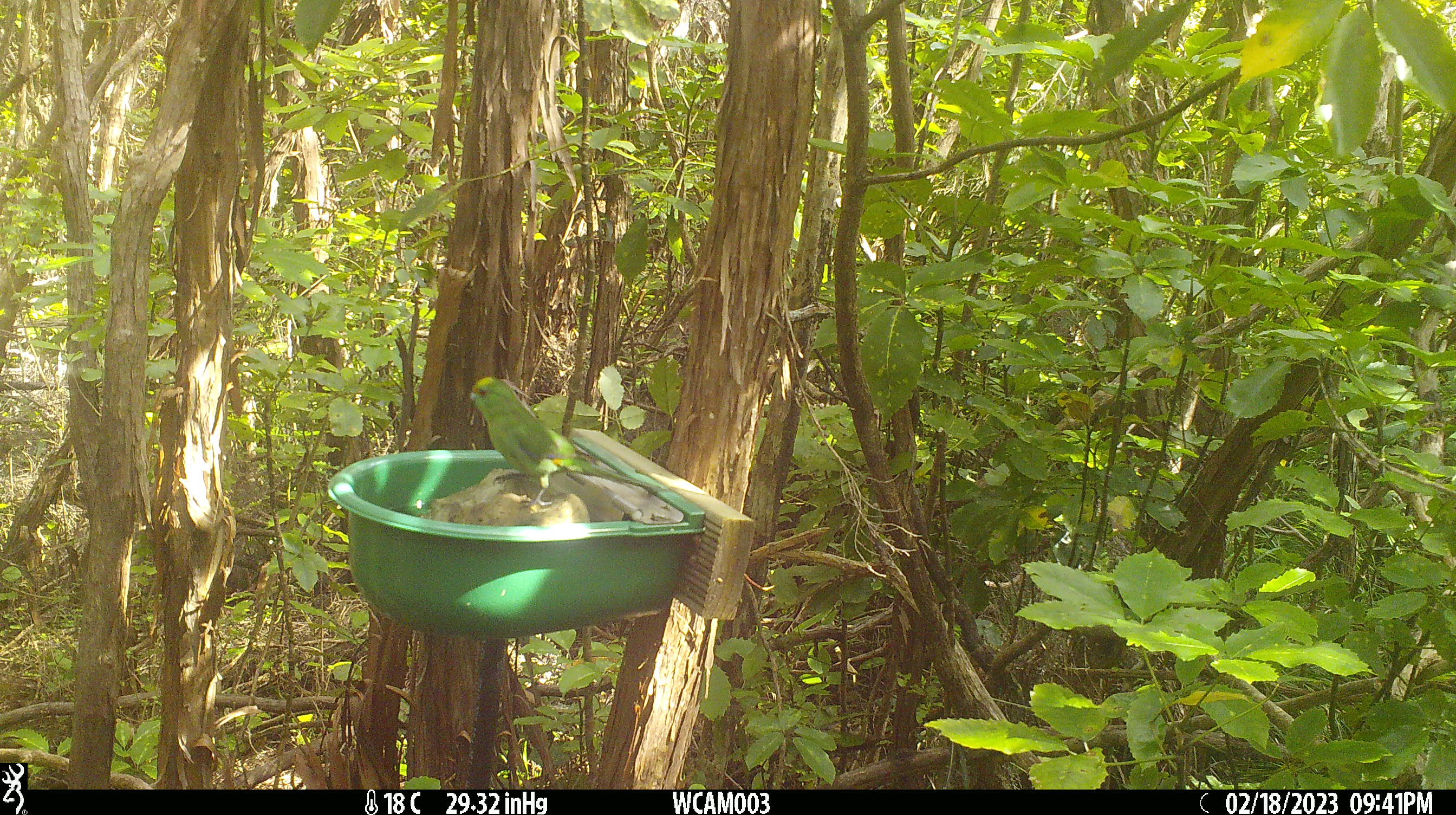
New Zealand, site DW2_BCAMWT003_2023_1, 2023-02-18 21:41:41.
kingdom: Animalia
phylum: Chordata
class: Aves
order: Psittaciformes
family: Psittaculidae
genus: Cyanoramphus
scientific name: Cyanoramphus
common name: parakeet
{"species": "parakeet (Cyanoramphus)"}